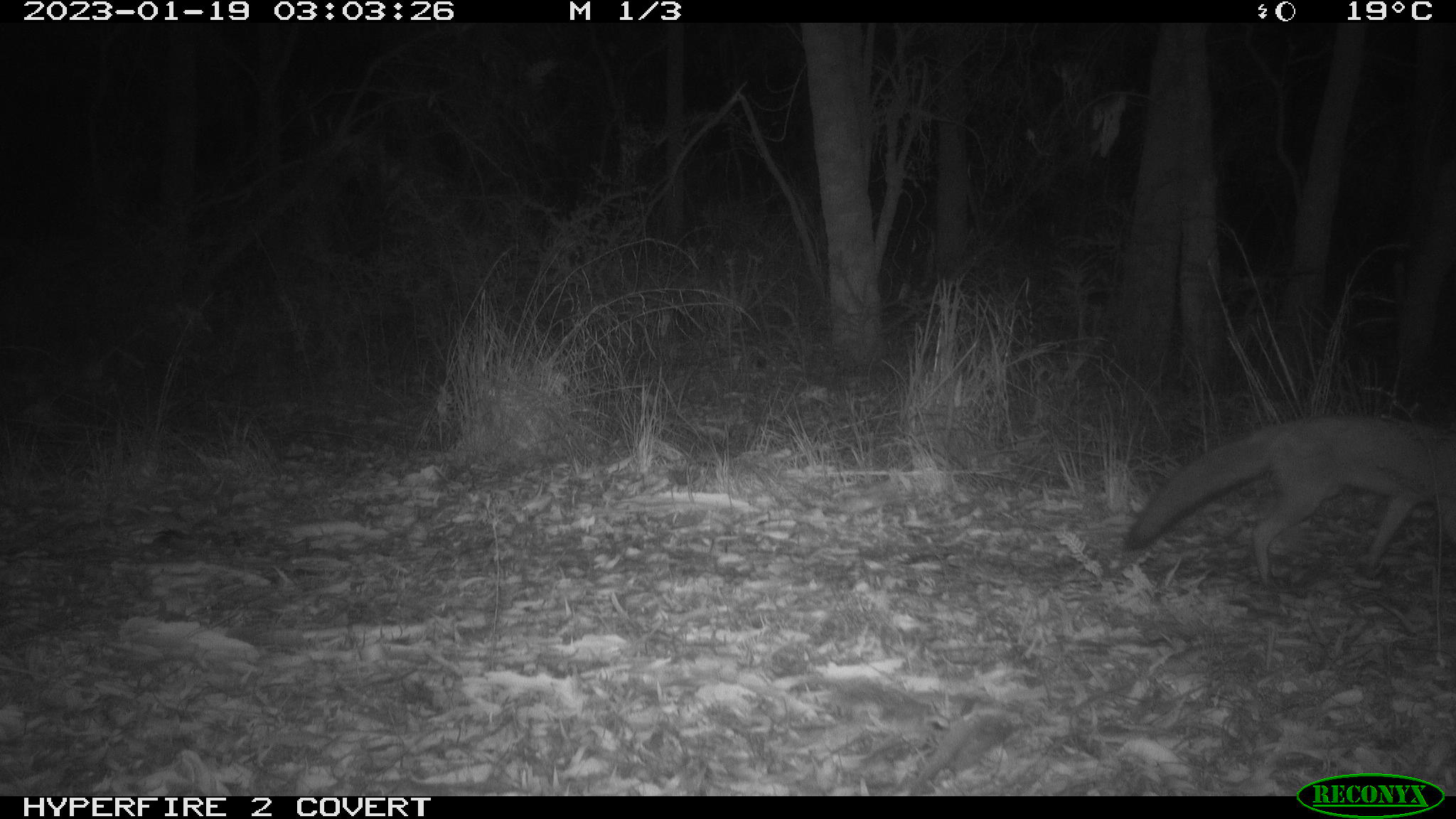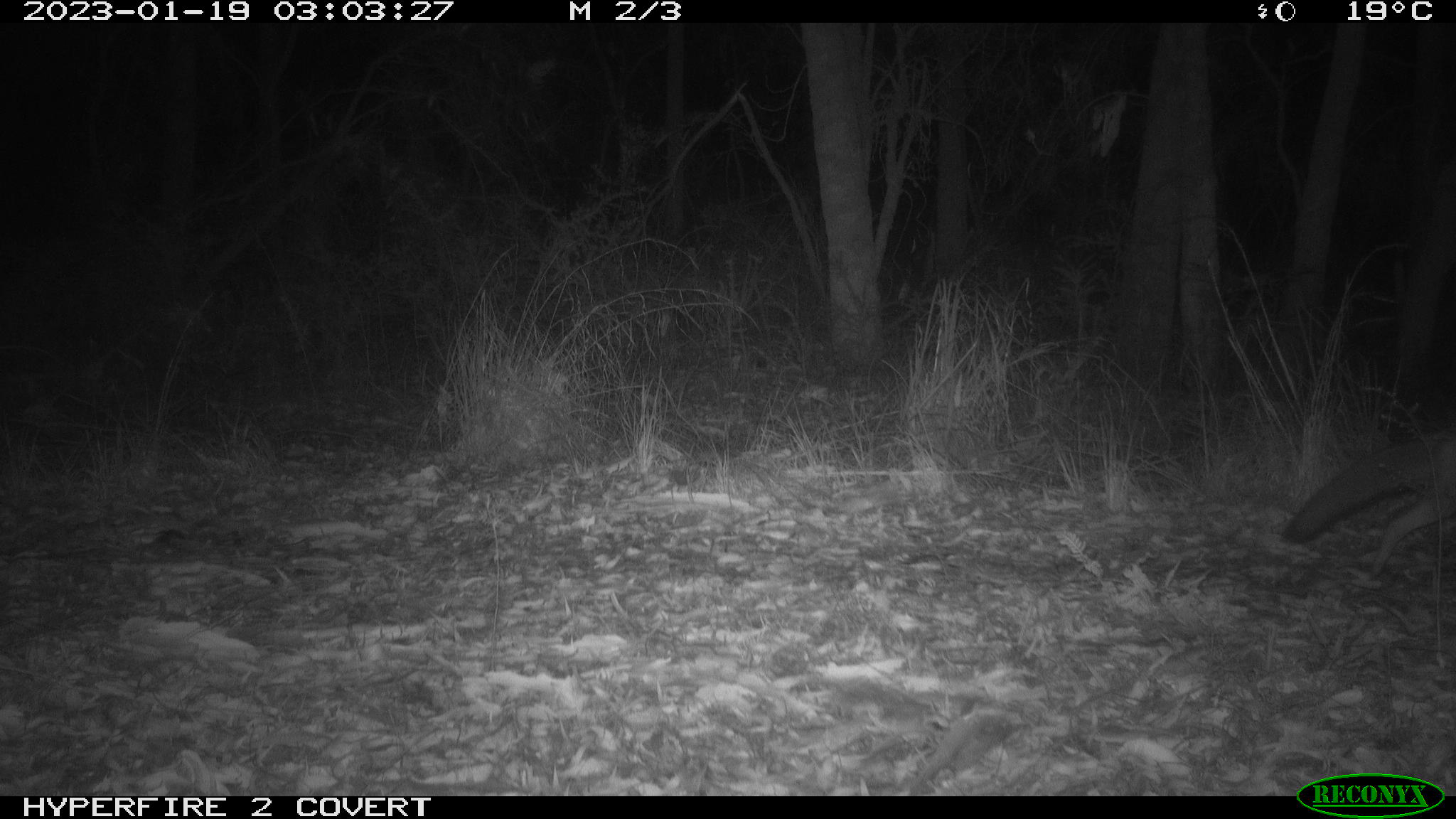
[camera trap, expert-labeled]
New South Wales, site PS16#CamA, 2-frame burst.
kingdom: Animalia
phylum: Chordata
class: Mammalia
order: Carnivora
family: Canidae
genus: Vulpes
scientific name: Vulpes vulpes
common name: red fox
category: fox